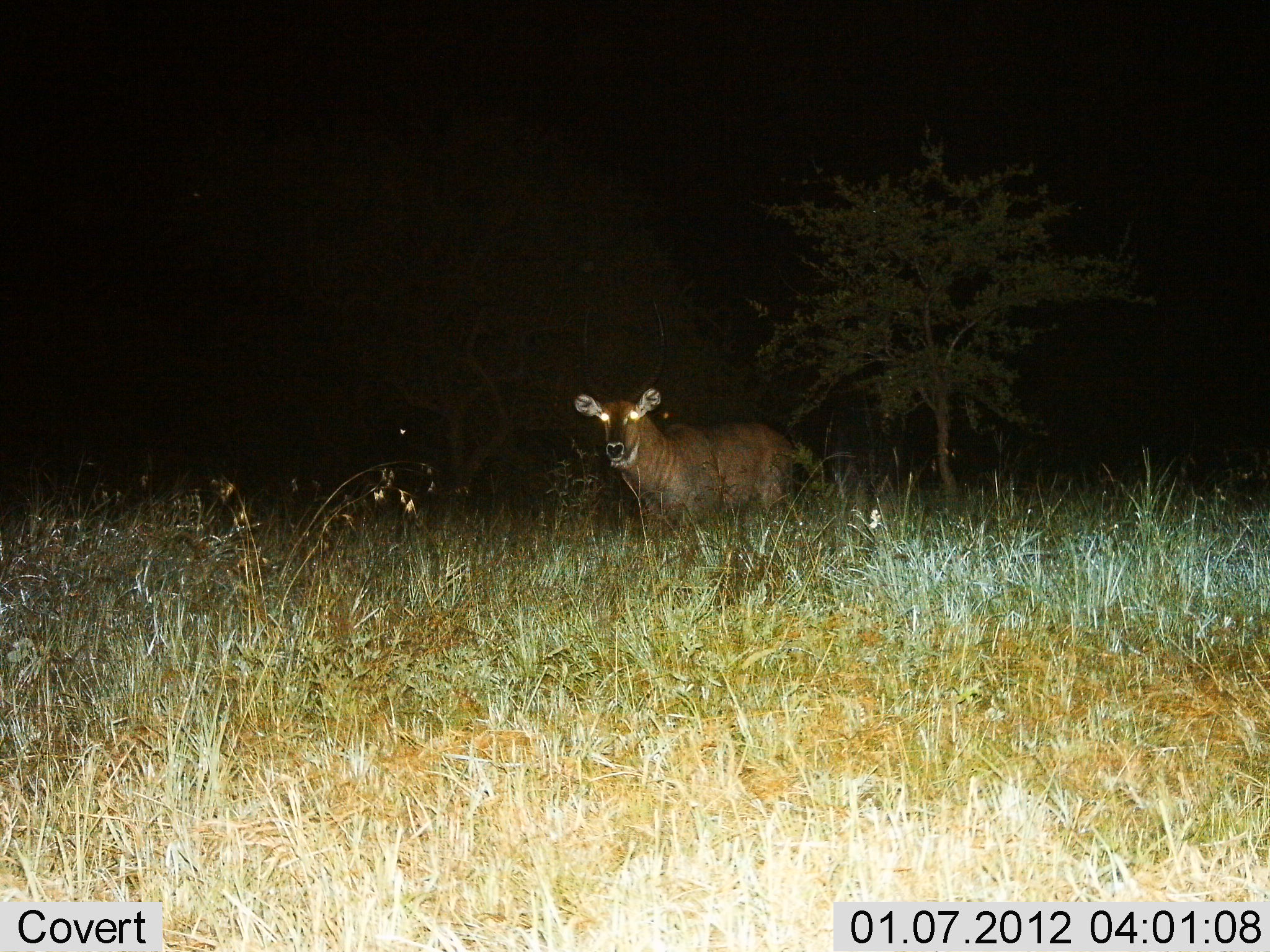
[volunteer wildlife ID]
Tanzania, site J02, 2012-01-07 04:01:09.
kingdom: Animalia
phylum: Chordata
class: Mammalia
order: Artiodactyla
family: Bovidae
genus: Kobus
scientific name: Kobus ellipsiprymnus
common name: waterbuck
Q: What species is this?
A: Waterbuck (Kobus ellipsiprymnus).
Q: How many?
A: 1.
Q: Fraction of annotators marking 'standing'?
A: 82%.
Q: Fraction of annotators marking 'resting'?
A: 0%.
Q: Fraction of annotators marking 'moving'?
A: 24%.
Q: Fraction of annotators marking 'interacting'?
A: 0%.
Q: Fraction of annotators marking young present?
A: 0%.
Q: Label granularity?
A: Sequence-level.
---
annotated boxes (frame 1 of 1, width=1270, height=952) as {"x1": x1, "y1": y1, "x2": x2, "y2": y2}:
animal: {"x1": 572, "y1": 303, "x2": 803, "y2": 523}